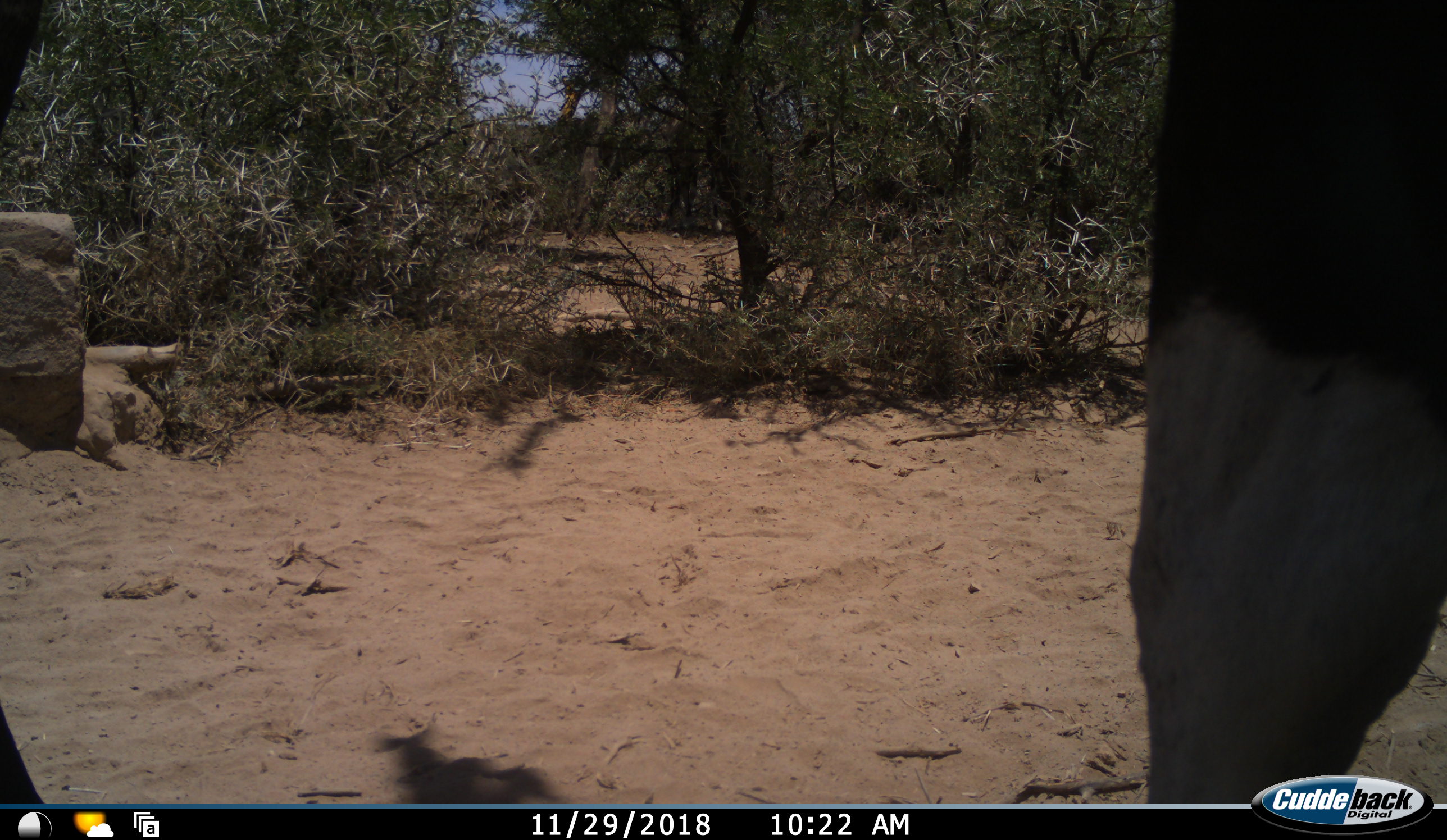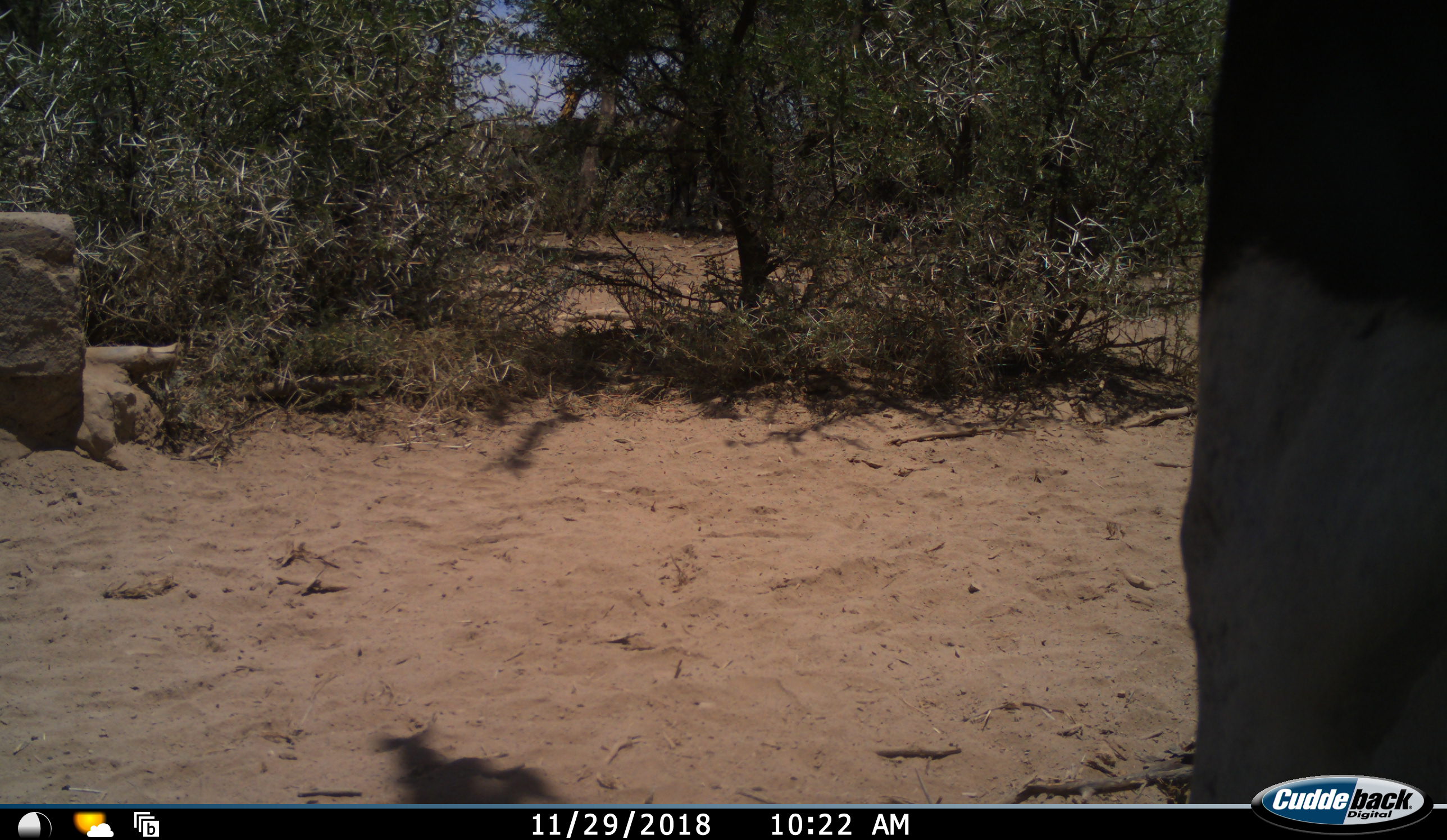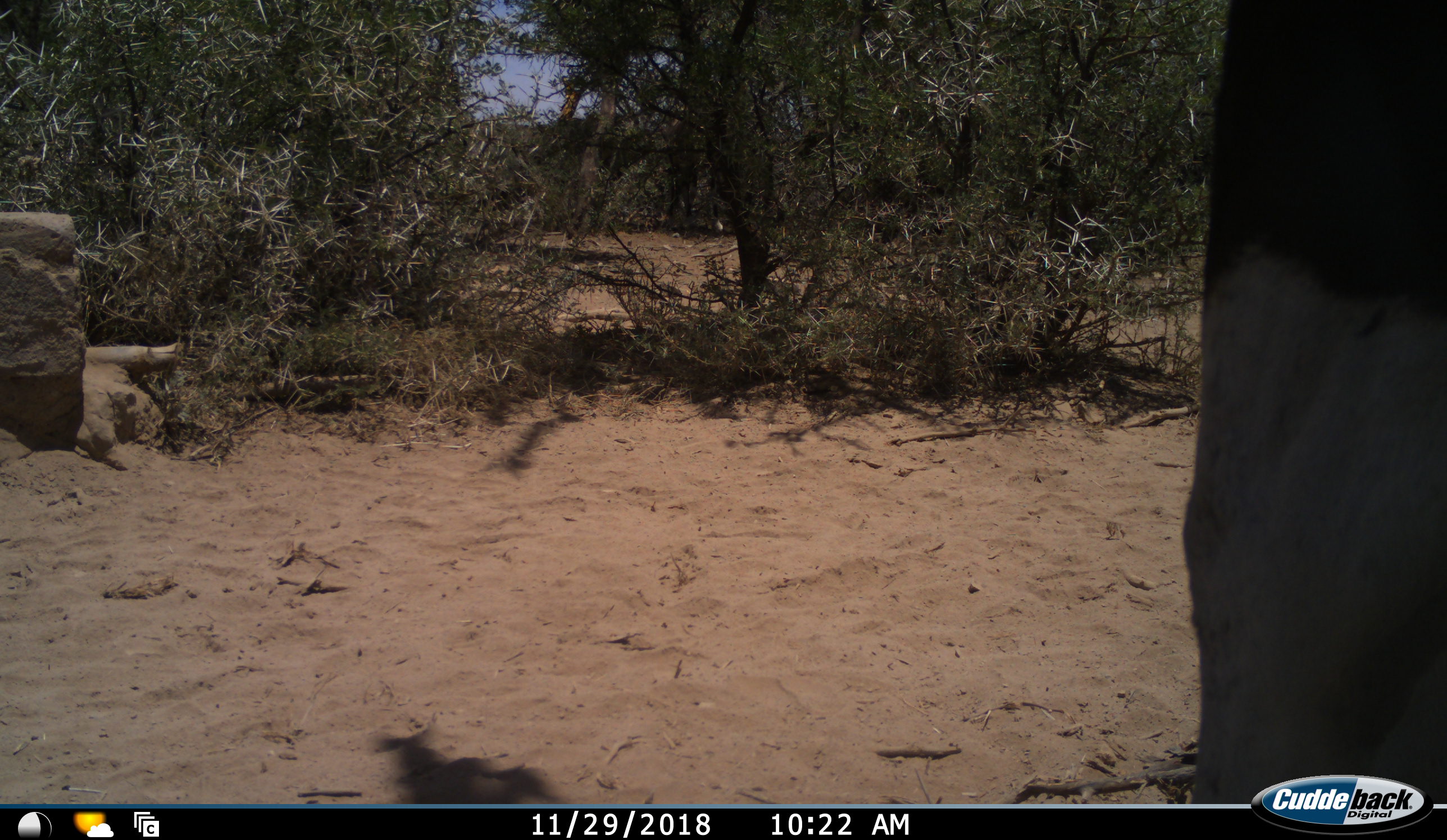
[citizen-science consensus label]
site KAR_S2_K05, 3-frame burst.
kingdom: Animalia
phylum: Chordata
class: Mammalia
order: Artiodactyla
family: Bovidae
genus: Oryx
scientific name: Oryx gazella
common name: gemsbok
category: oryx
Oryx (gemsbok) (Oryx gazella), count 1. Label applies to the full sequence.